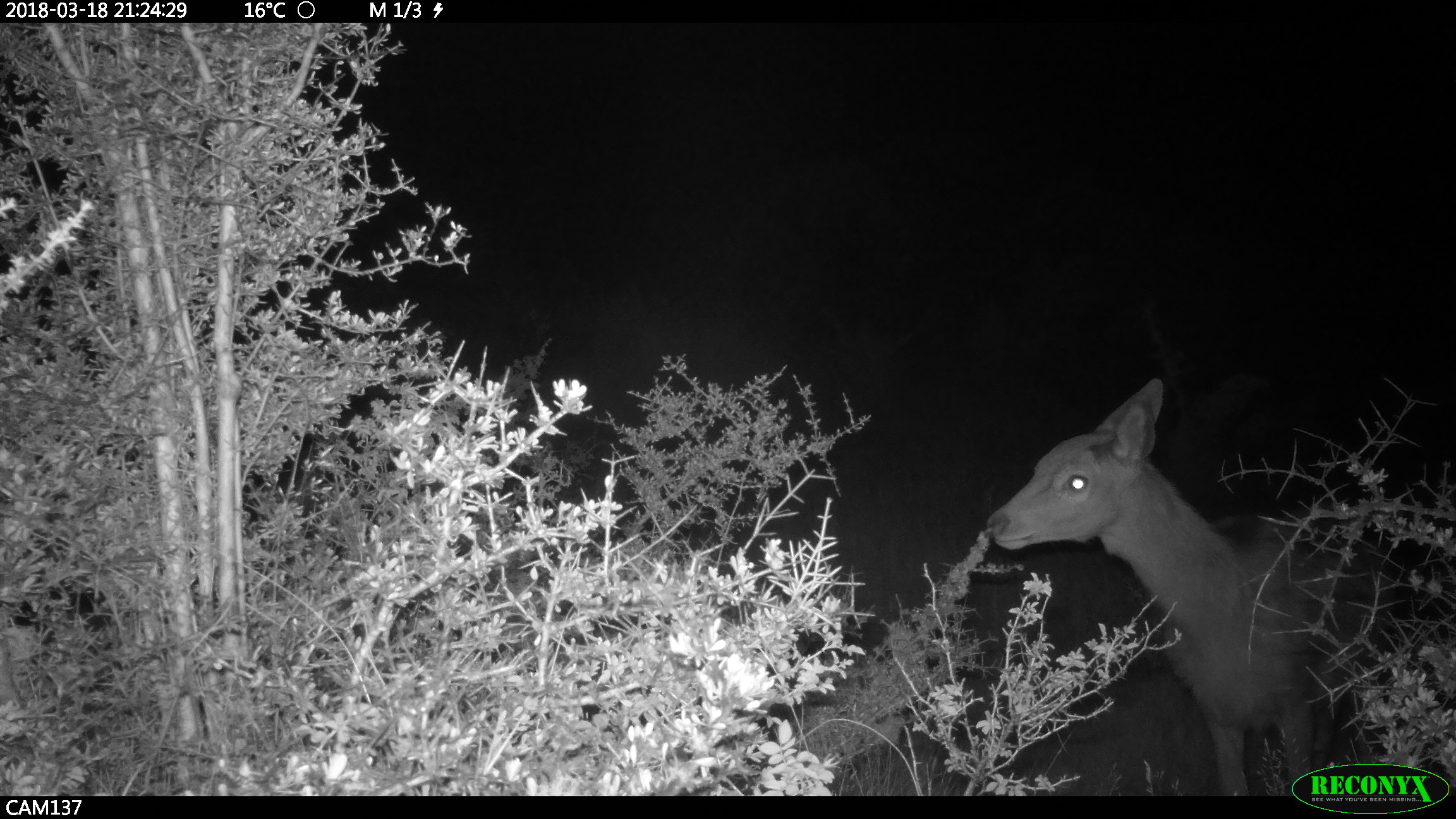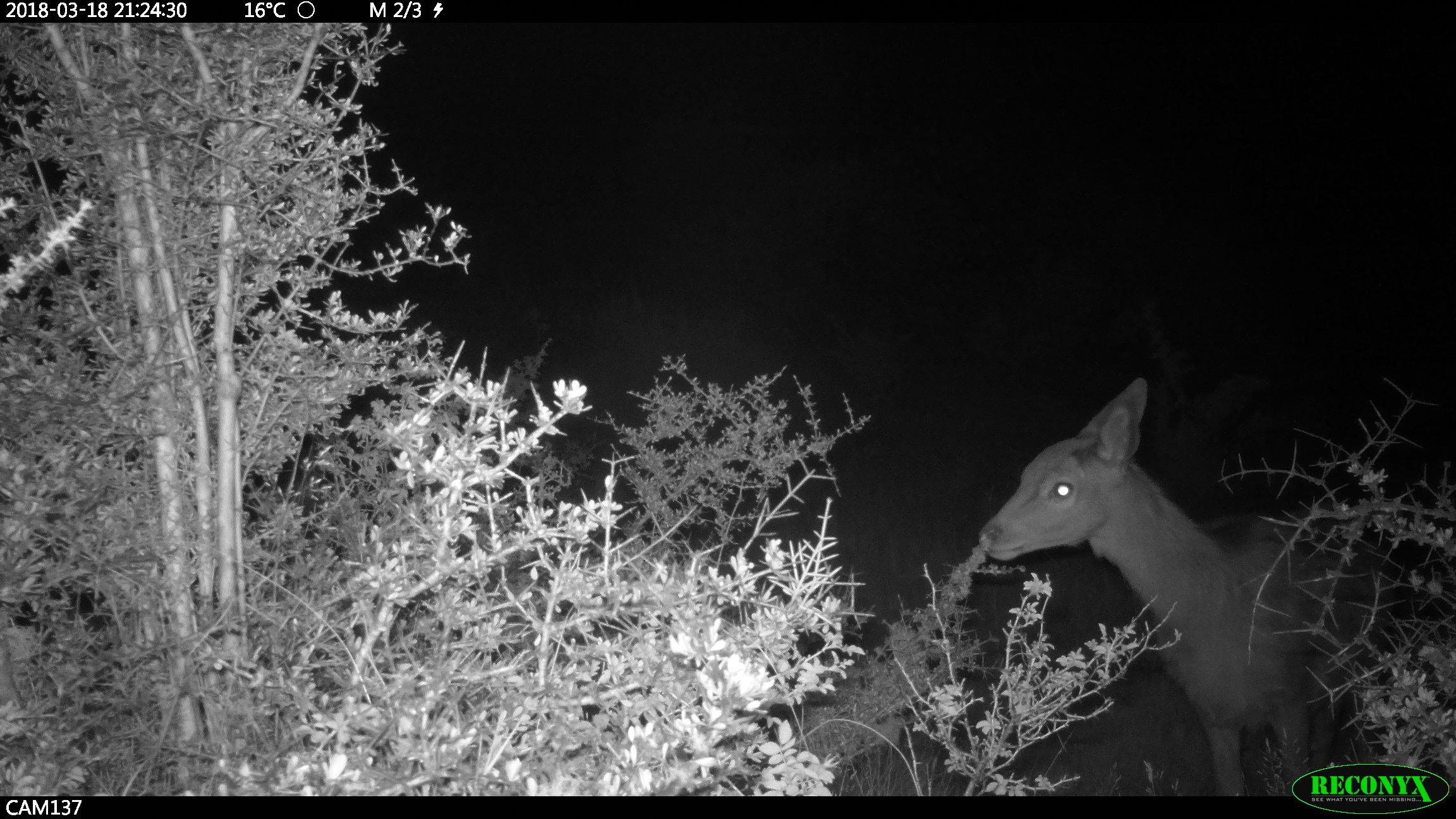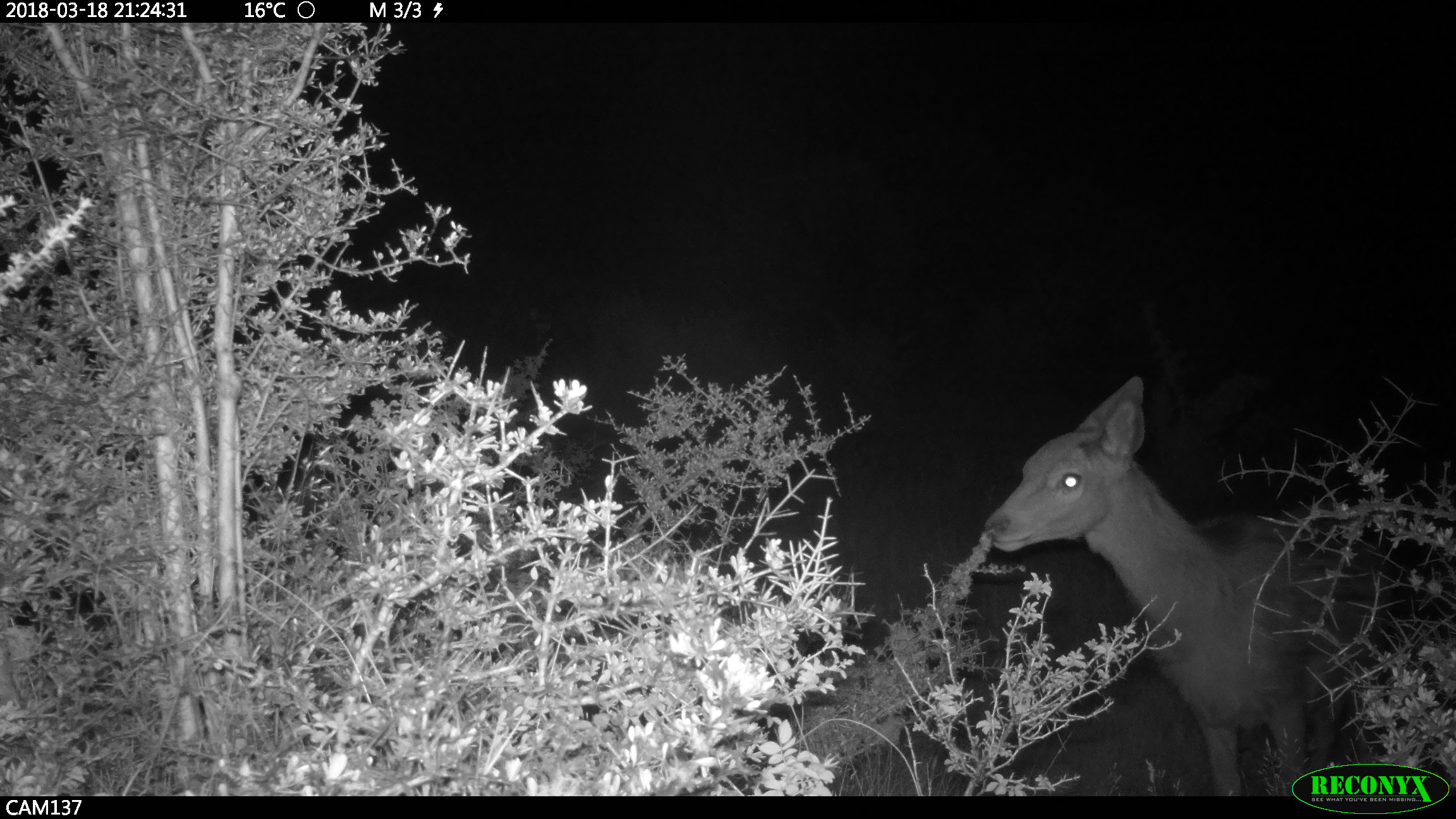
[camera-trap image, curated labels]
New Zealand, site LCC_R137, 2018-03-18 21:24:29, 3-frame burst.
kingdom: Animalia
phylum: Chordata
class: Mammalia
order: Artiodactyla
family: Cervidae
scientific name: Cervidae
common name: deer